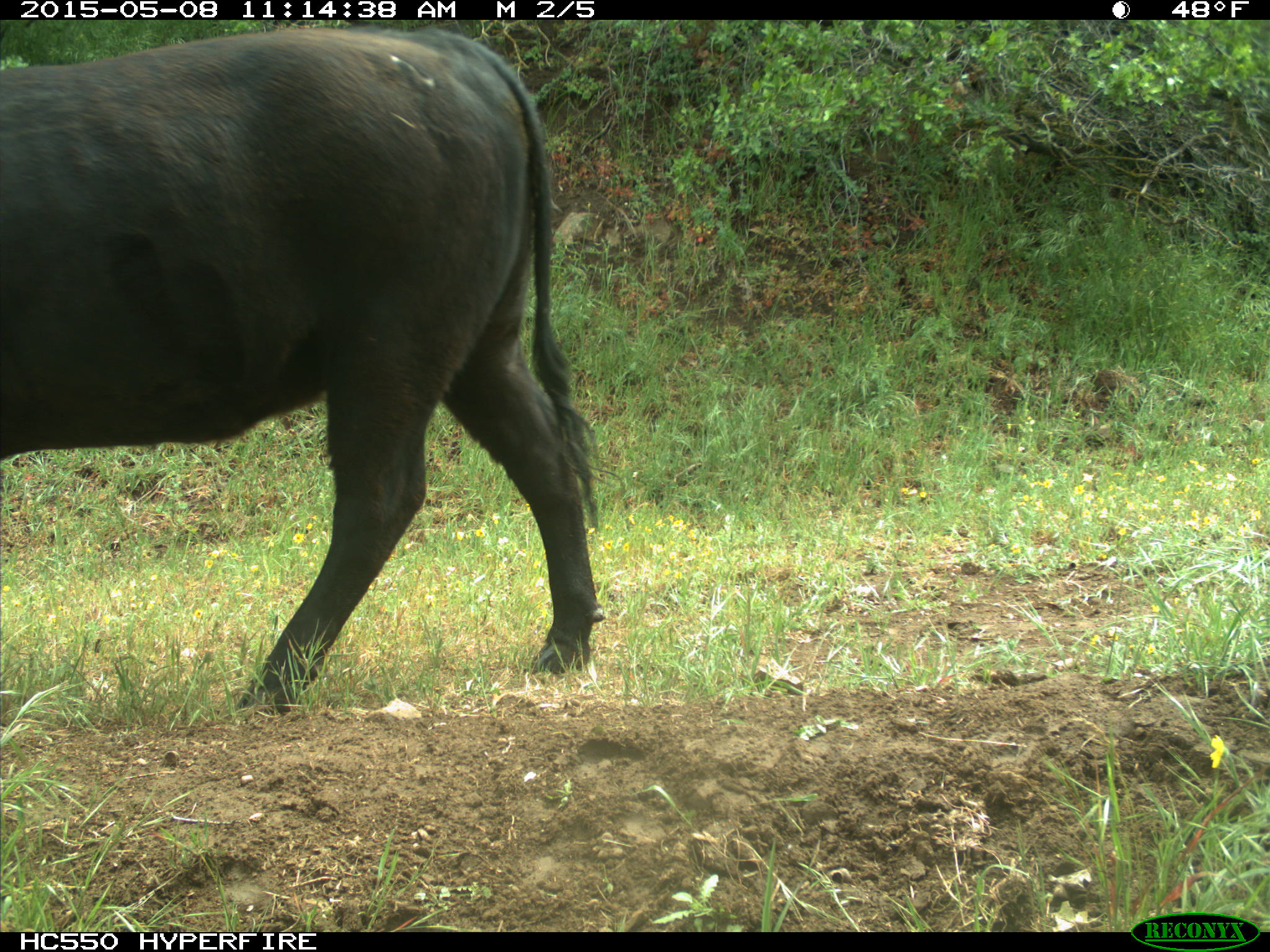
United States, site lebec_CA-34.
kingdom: Animalia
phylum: Chordata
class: Mammalia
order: Artiodactyla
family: Bovidae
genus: Bos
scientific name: Bos taurus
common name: domestic cow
Bos taurus (domestic cow).